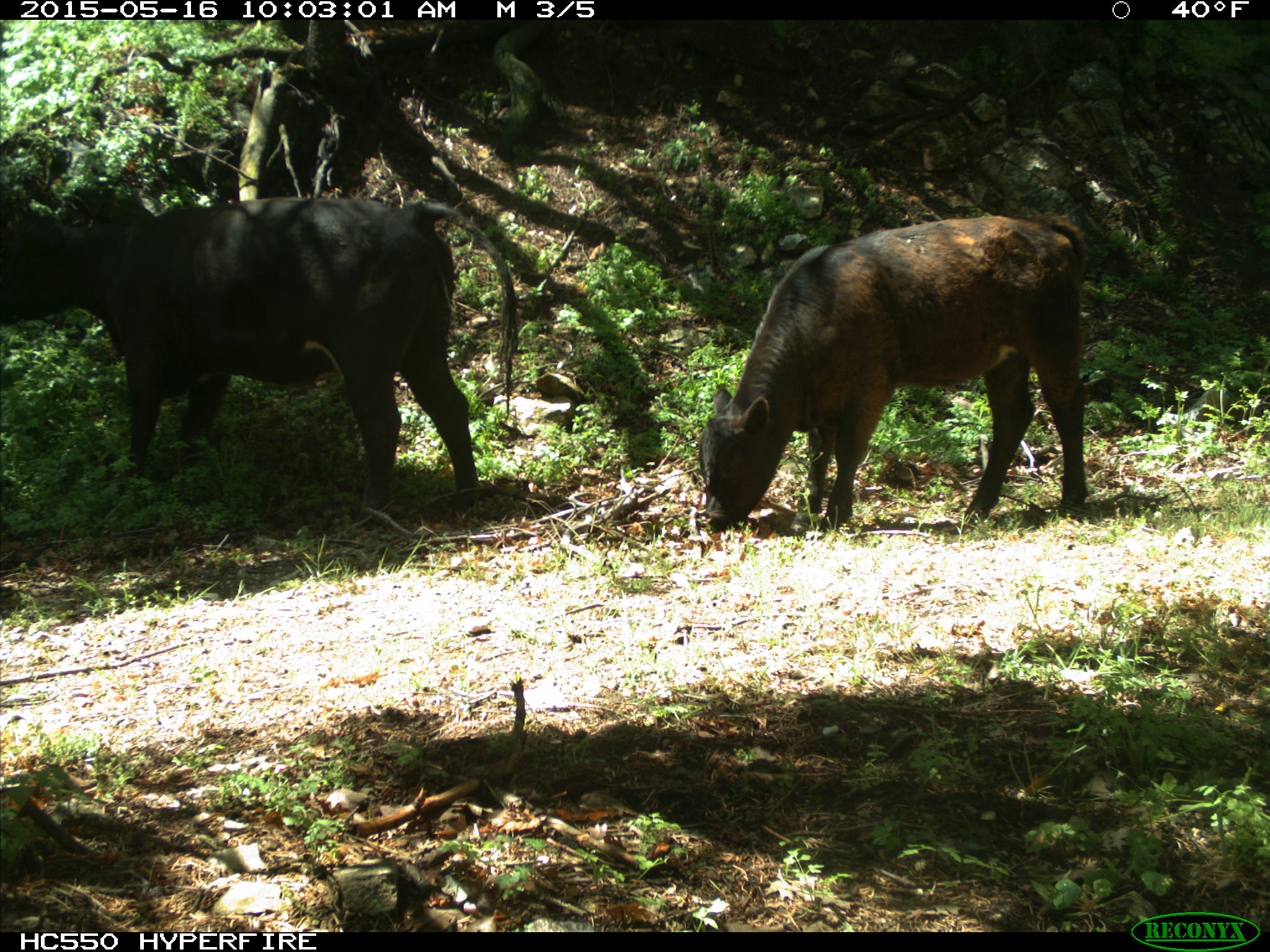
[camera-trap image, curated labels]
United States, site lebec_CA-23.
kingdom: Animalia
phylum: Chordata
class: Mammalia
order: Artiodactyla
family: Bovidae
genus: Bos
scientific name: Bos taurus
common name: domestic cow